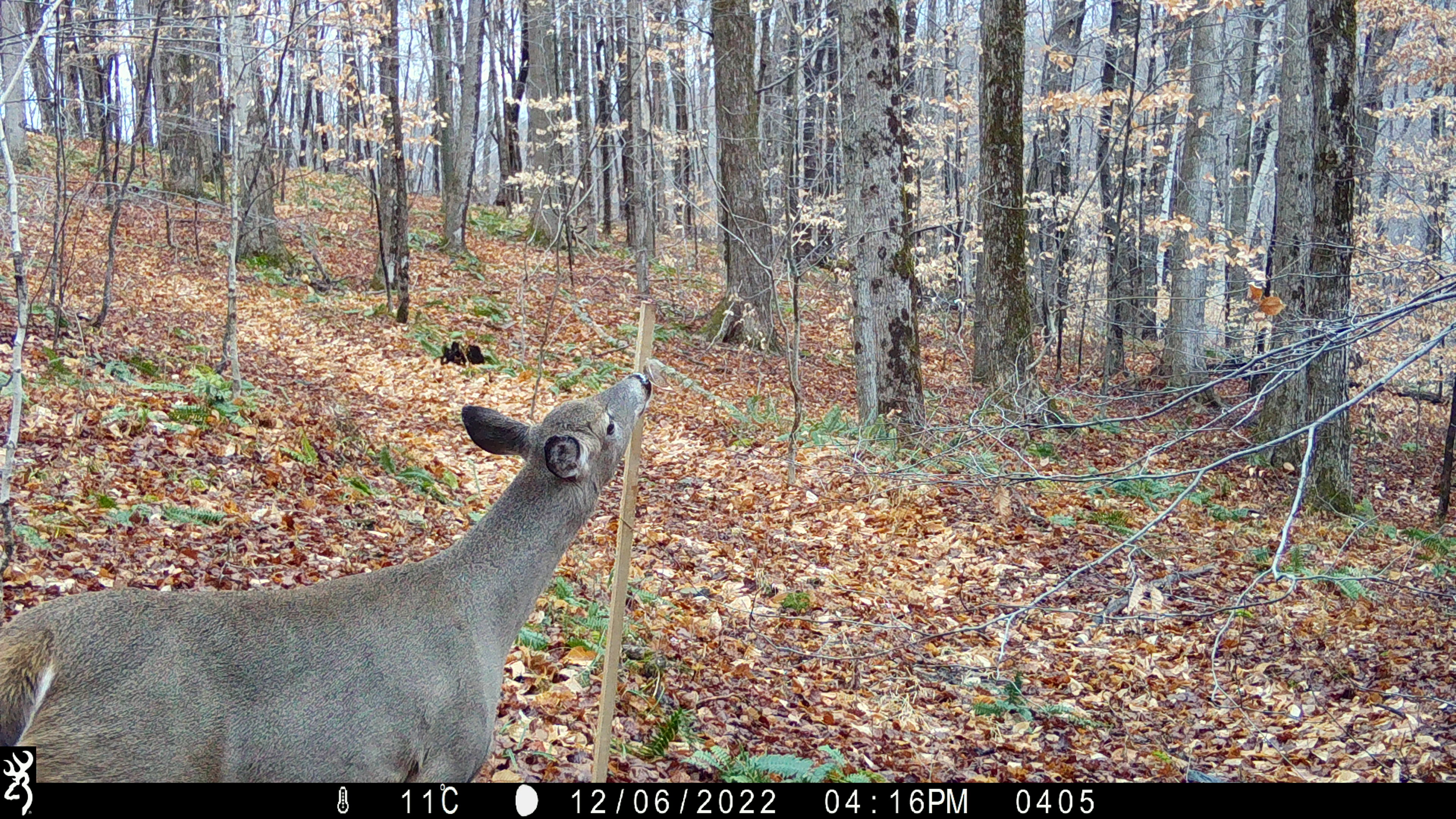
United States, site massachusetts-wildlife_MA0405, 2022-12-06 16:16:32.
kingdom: Animalia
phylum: Chordata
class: Mammalia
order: Artiodactyla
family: Cervidae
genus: Odocoileus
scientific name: Odocoileus virginianus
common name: white-tailed deer